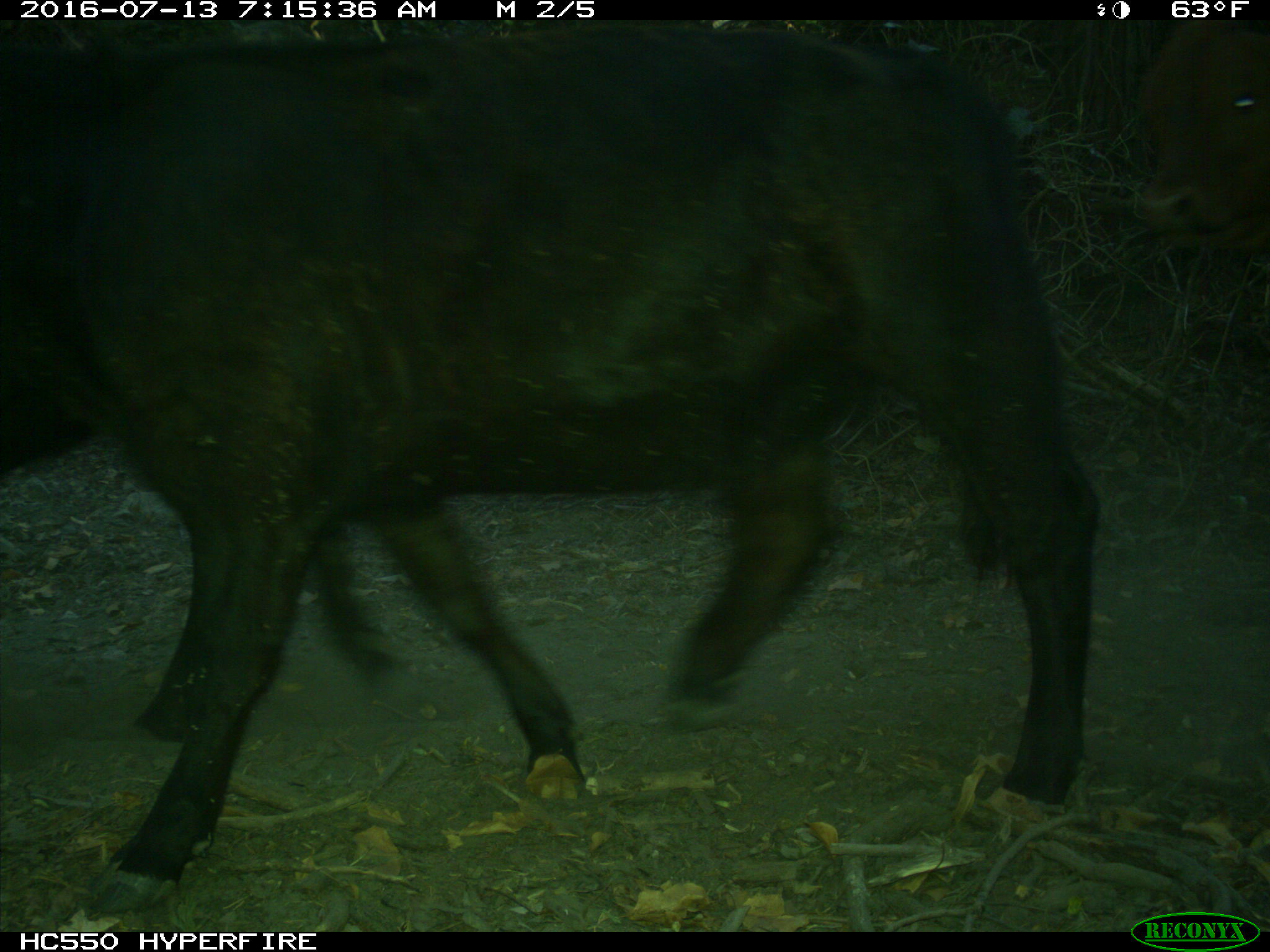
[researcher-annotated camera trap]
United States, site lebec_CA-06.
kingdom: Animalia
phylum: Chordata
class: Mammalia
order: Artiodactyla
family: Bovidae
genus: Bos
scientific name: Bos taurus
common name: domestic cow